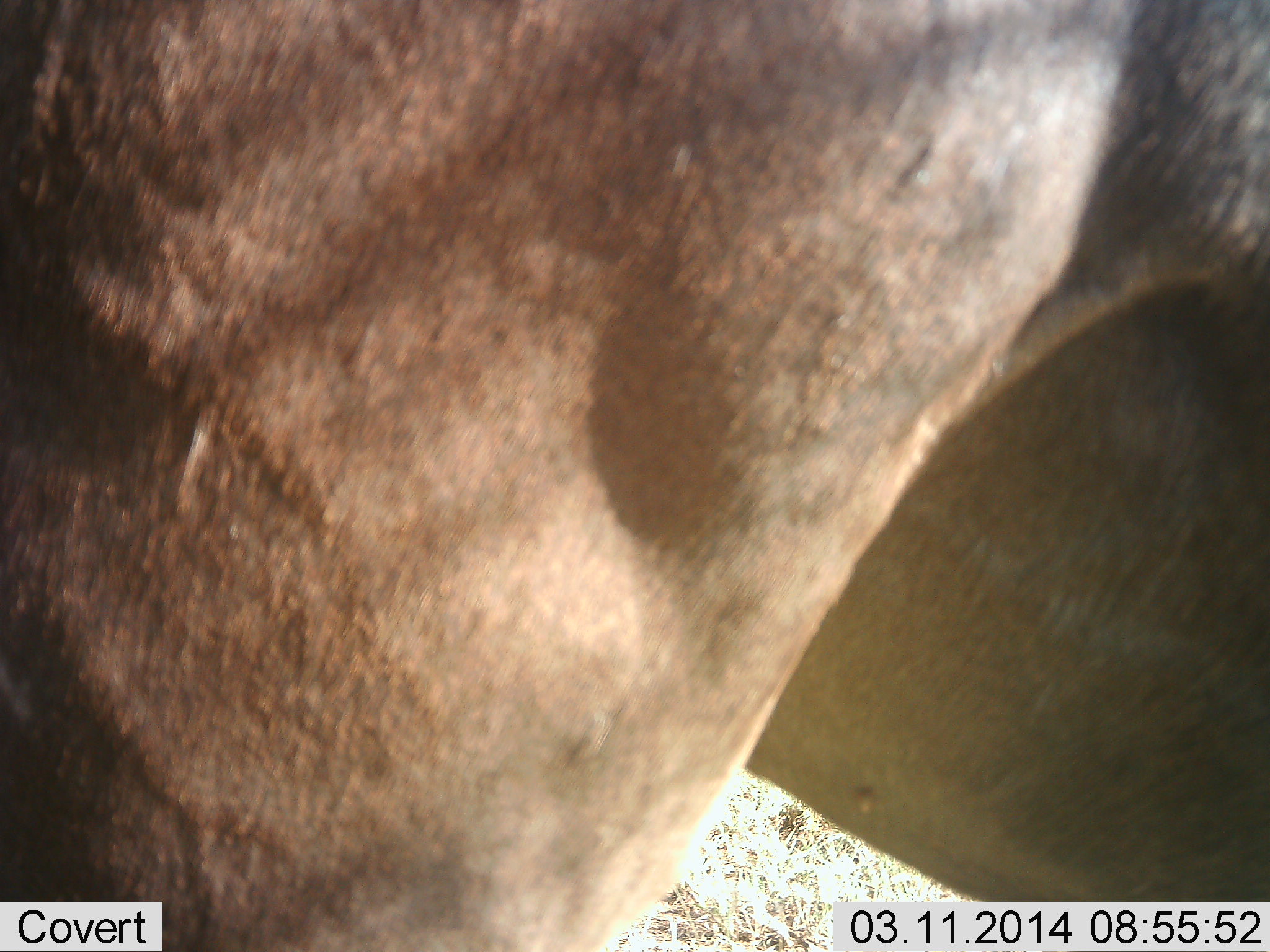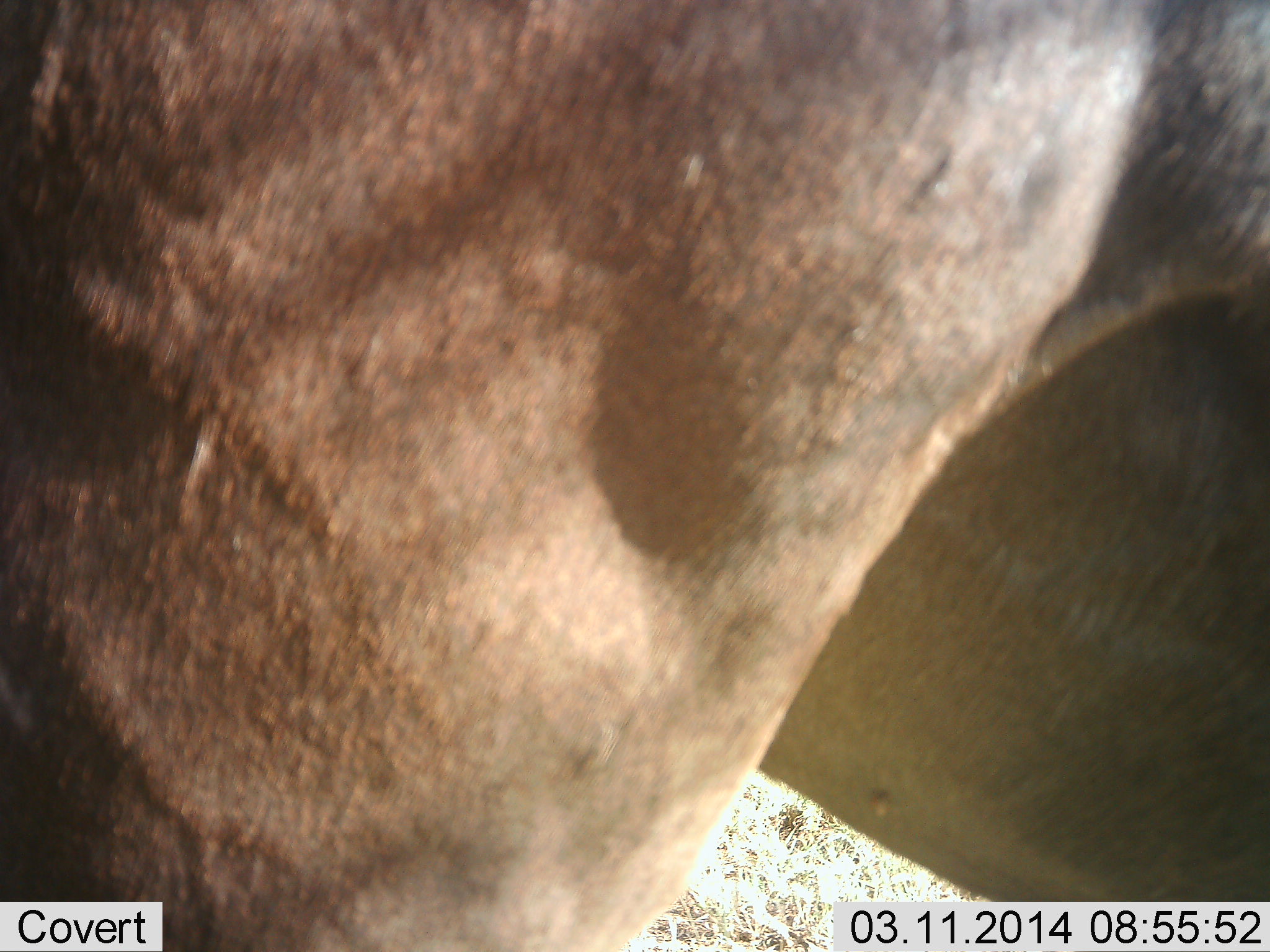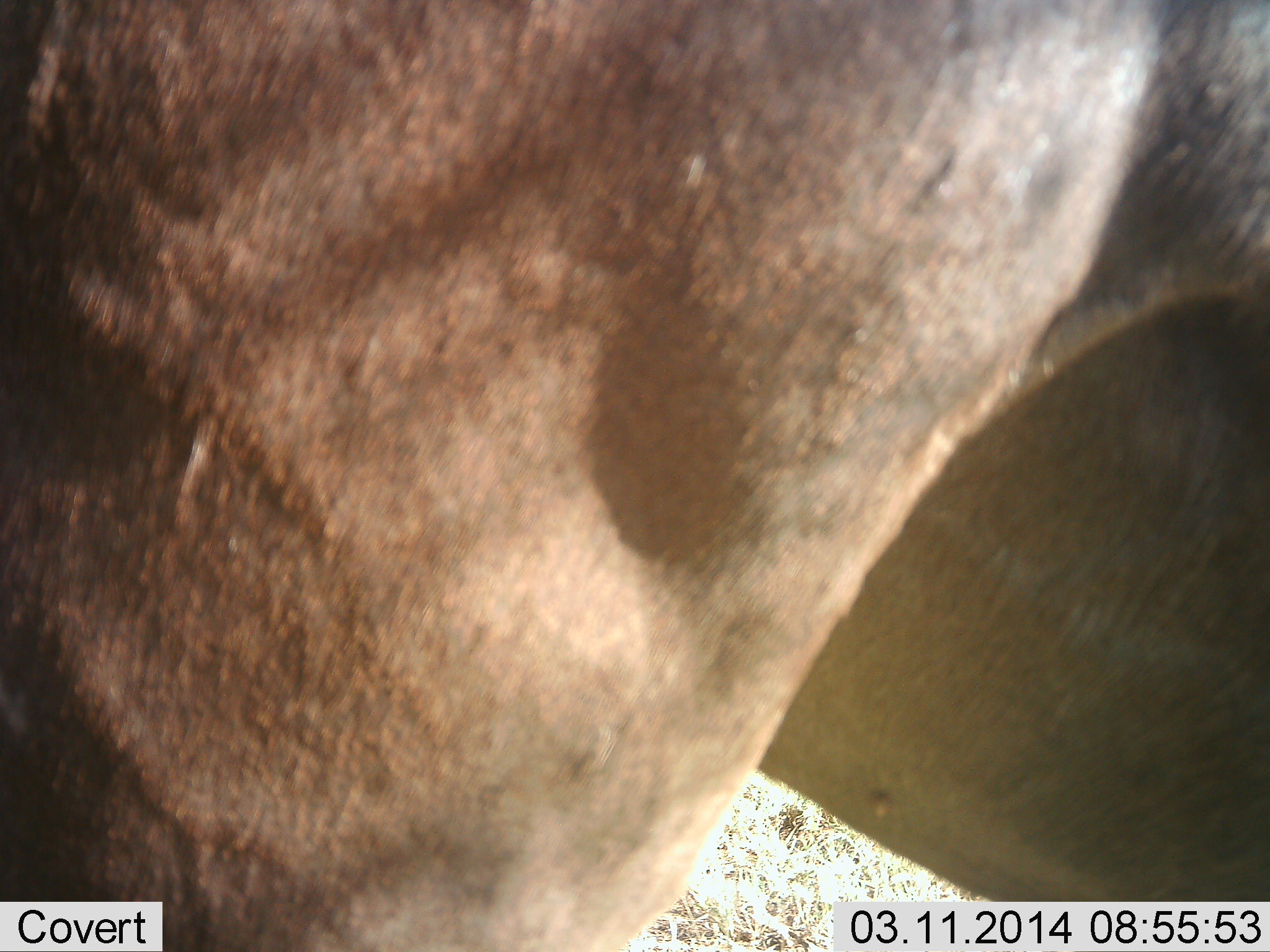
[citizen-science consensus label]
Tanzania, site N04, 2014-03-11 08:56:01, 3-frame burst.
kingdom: Animalia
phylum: Chordata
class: Mammalia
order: Artiodactyla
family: Bovidae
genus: Connochaetes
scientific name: Connochaetes taurinus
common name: blue wildebeest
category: wildebeest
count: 1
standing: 100%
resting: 0%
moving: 0%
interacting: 0%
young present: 0%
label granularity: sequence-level